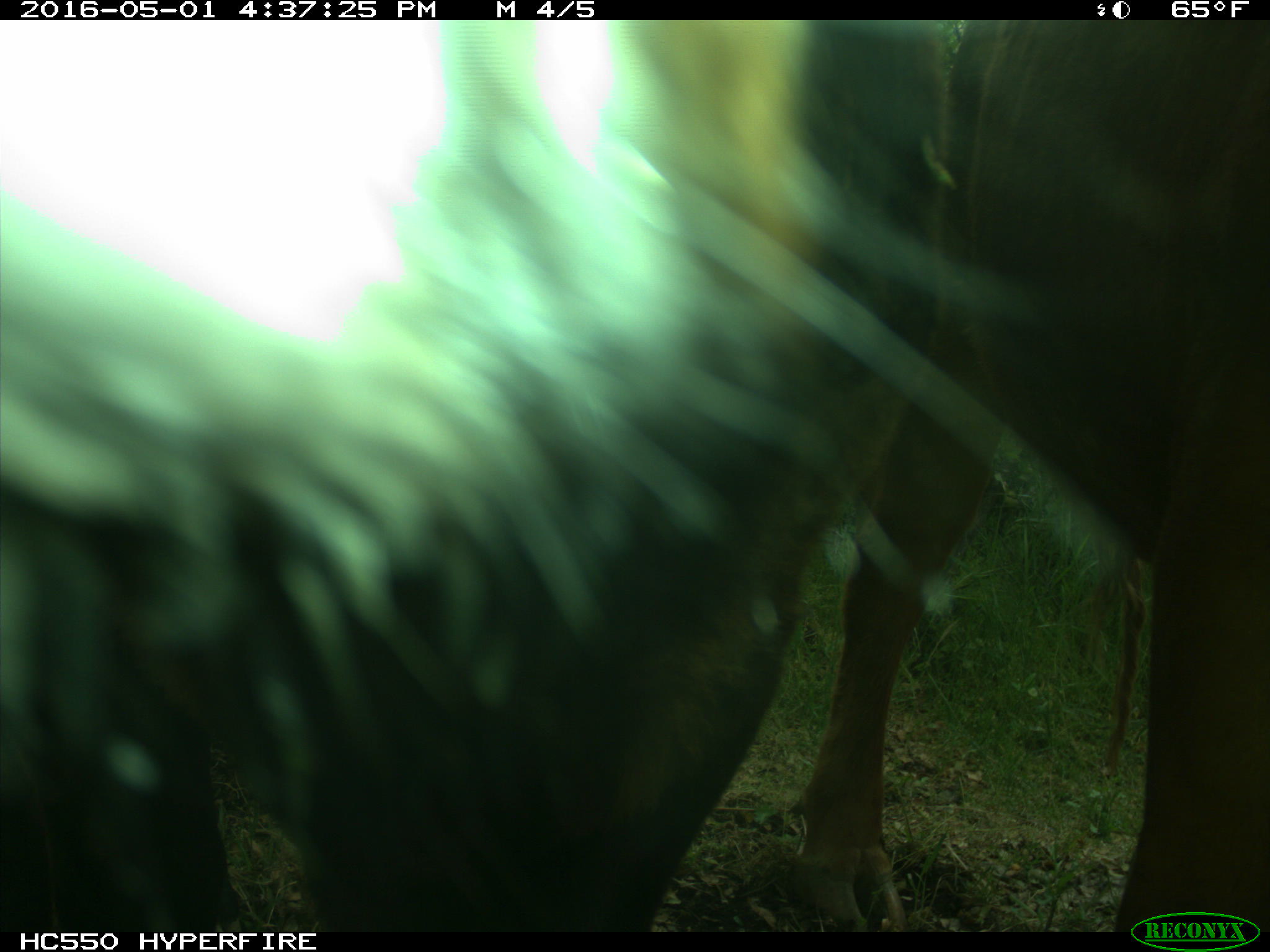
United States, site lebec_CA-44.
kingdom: Animalia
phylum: Chordata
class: Mammalia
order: Artiodactyla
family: Bovidae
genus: Bos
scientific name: Bos taurus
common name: domestic cow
Bos taurus (domestic cow).